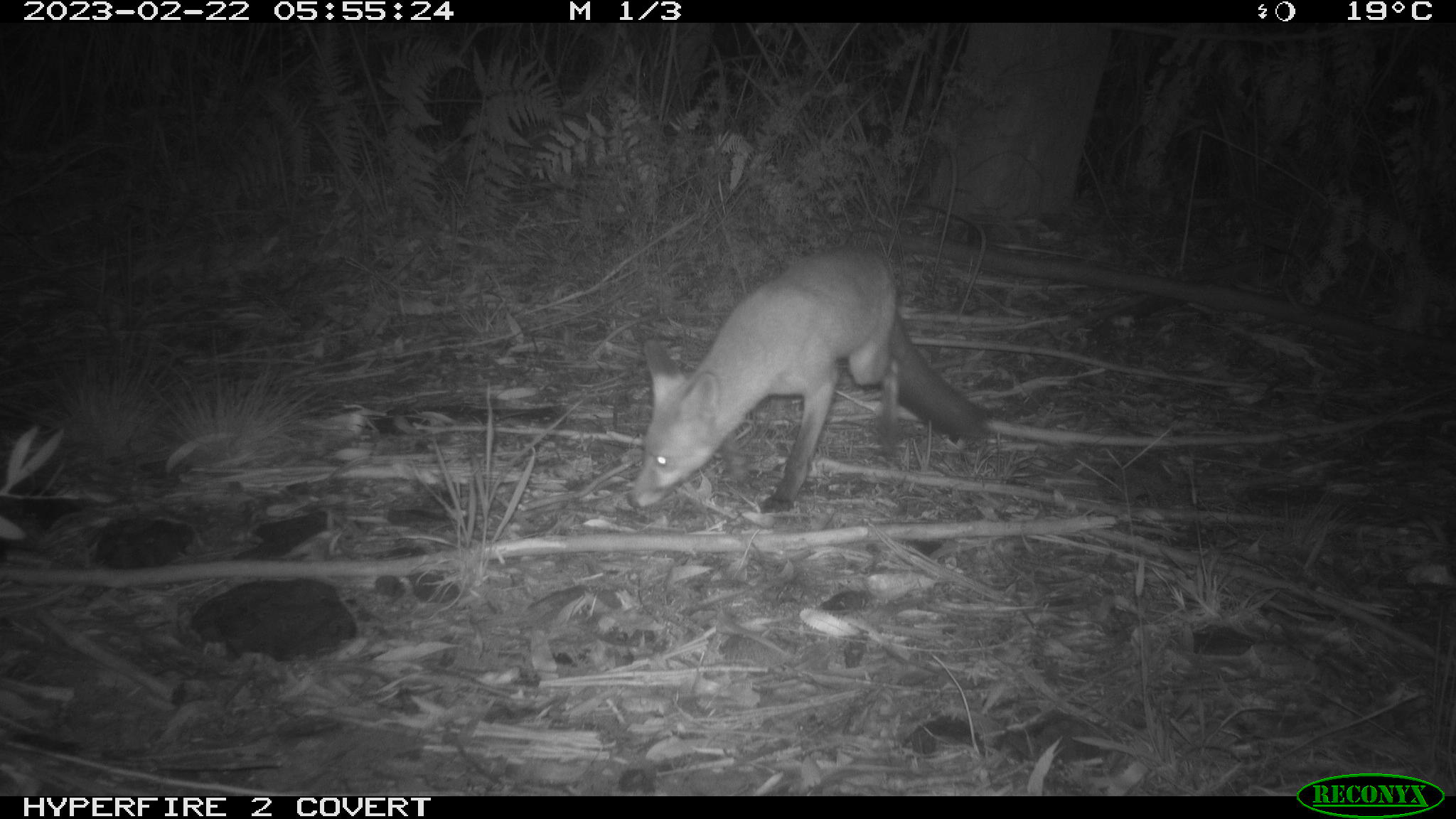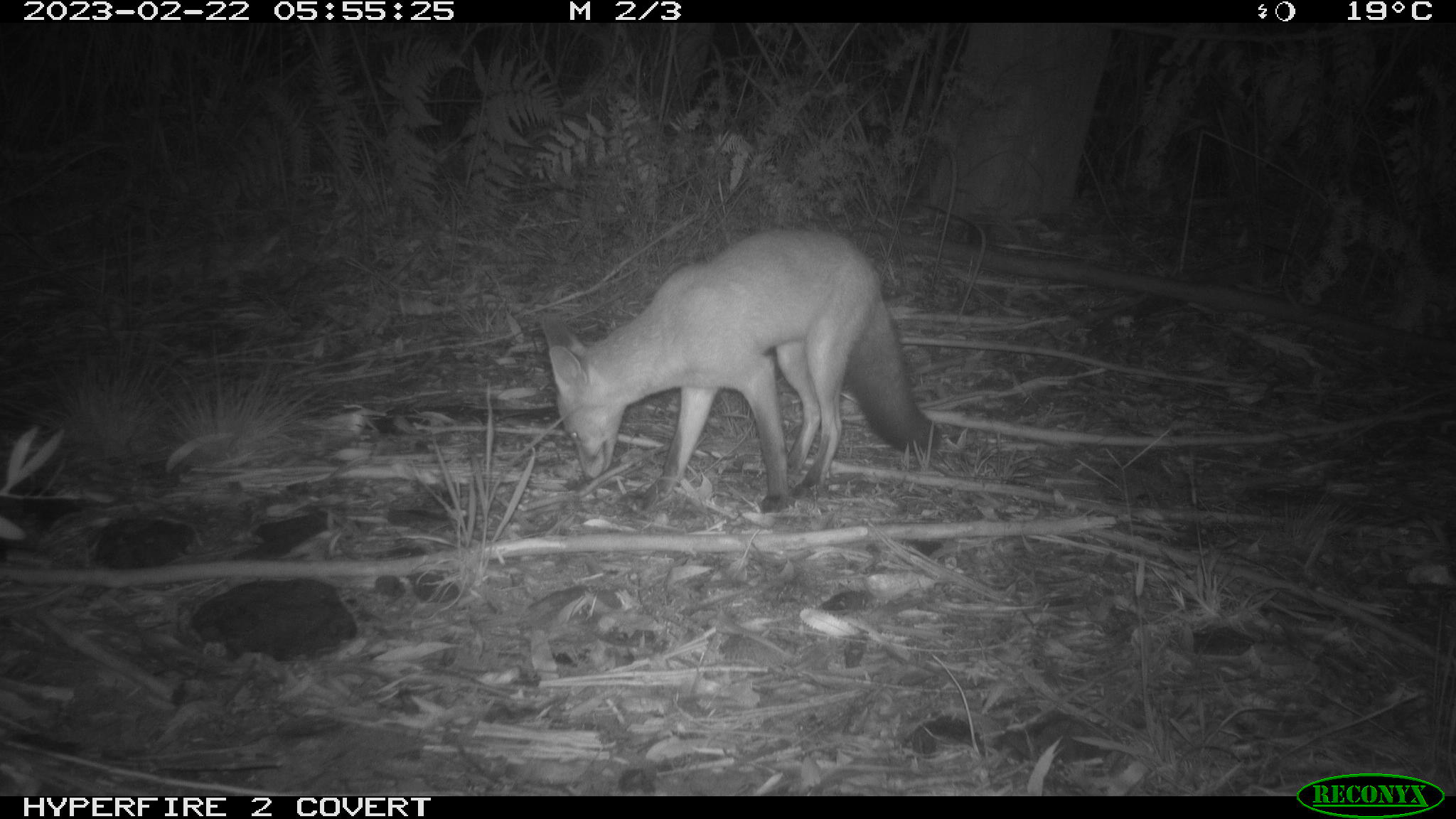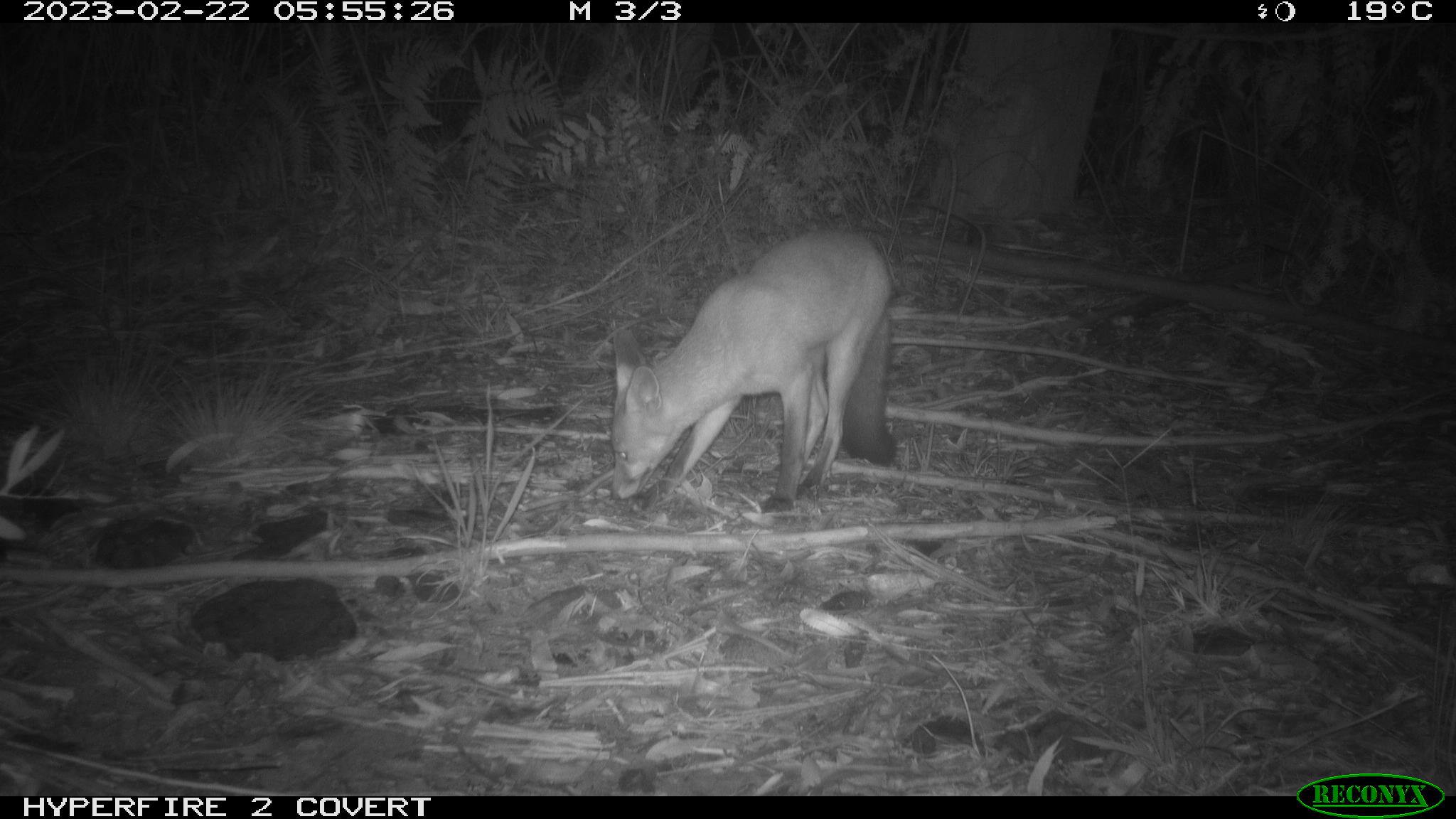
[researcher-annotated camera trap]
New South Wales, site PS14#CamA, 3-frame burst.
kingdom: Animalia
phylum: Chordata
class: Mammalia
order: Carnivora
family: Canidae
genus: Vulpes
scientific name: Vulpes vulpes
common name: red fox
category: fox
Fox (red fox) (Vulpes vulpes).